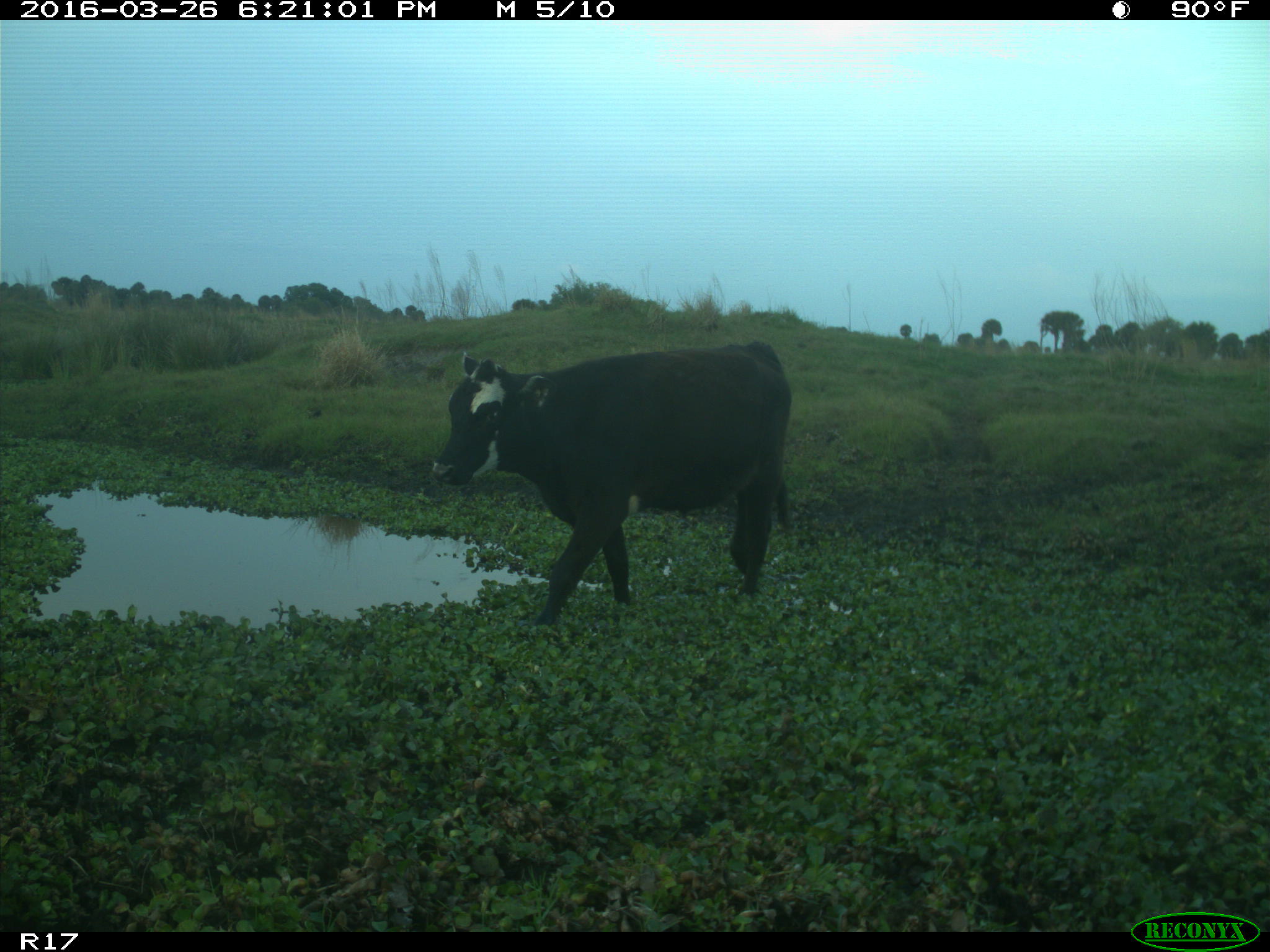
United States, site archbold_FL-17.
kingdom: Animalia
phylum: Chordata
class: Mammalia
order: Artiodactyla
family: Bovidae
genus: Bos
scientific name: Bos taurus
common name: domestic cow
Bos taurus (domestic cow).